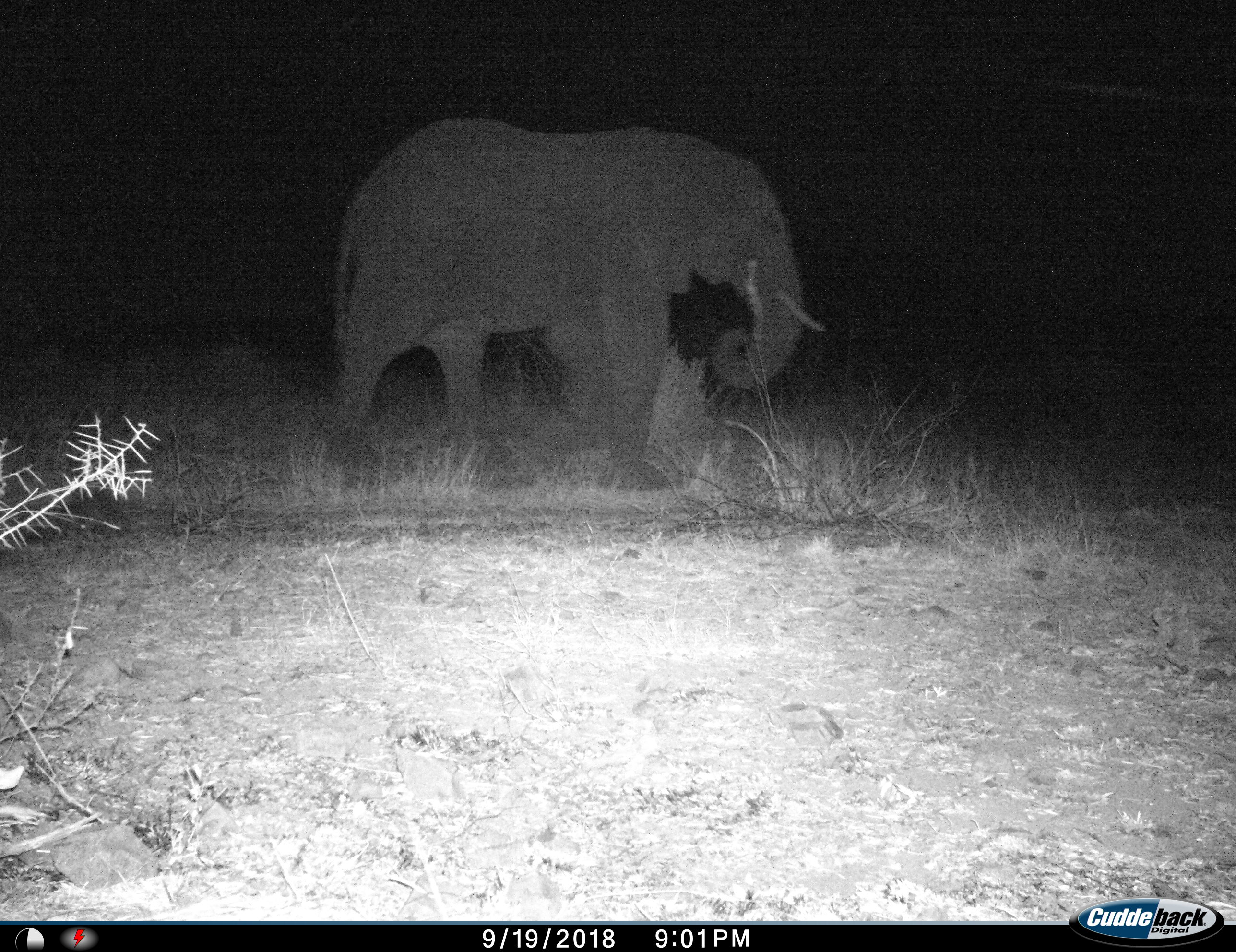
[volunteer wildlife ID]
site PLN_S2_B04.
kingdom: Animalia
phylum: Chordata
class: Mammalia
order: Proboscidea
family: Elephantidae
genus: Loxodonta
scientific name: Loxodonta africana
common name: african bush elephant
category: elephant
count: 1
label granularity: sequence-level